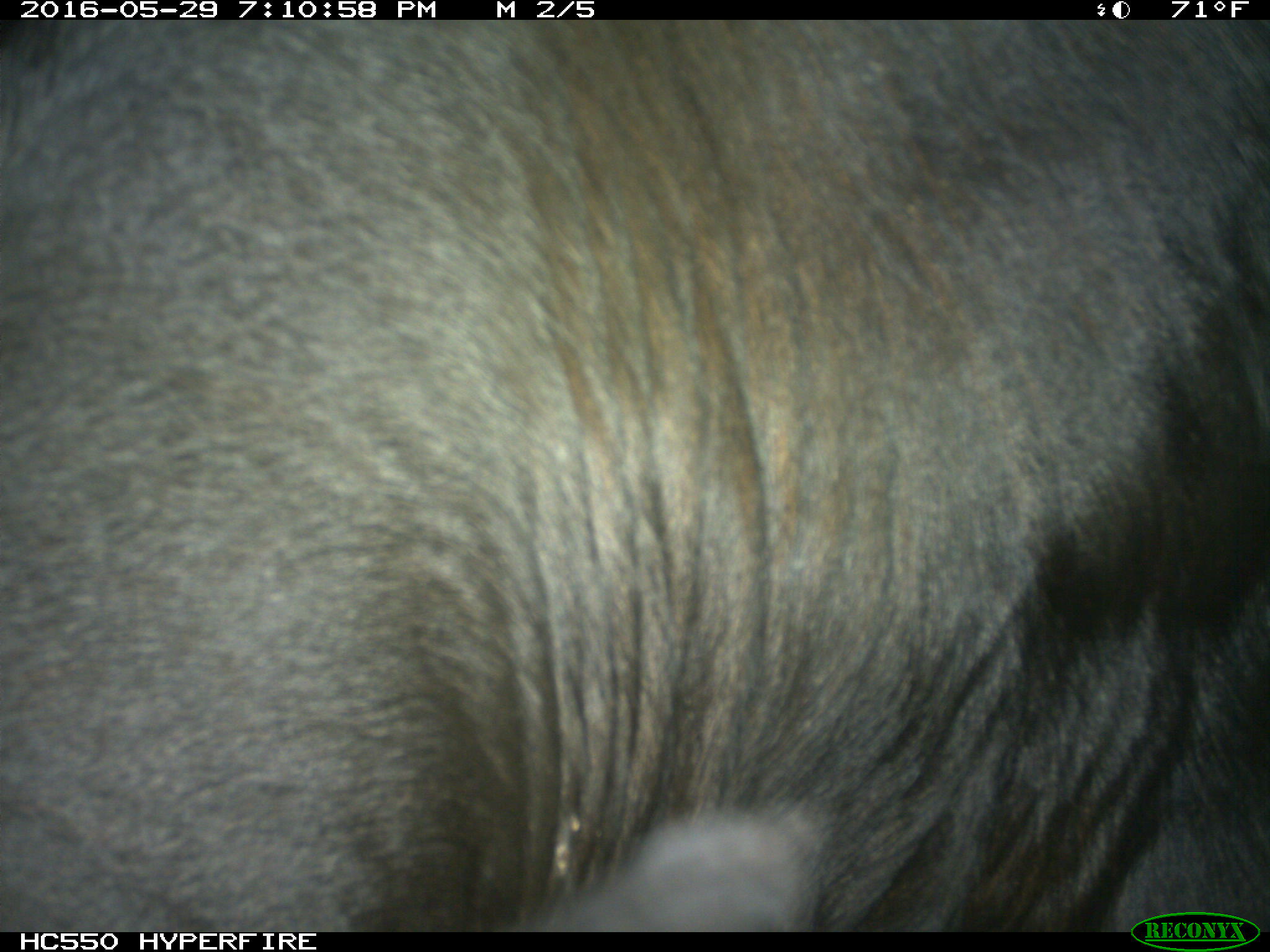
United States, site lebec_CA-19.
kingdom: Animalia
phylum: Chordata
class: Mammalia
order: Artiodactyla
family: Bovidae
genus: Bos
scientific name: Bos taurus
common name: domestic cow